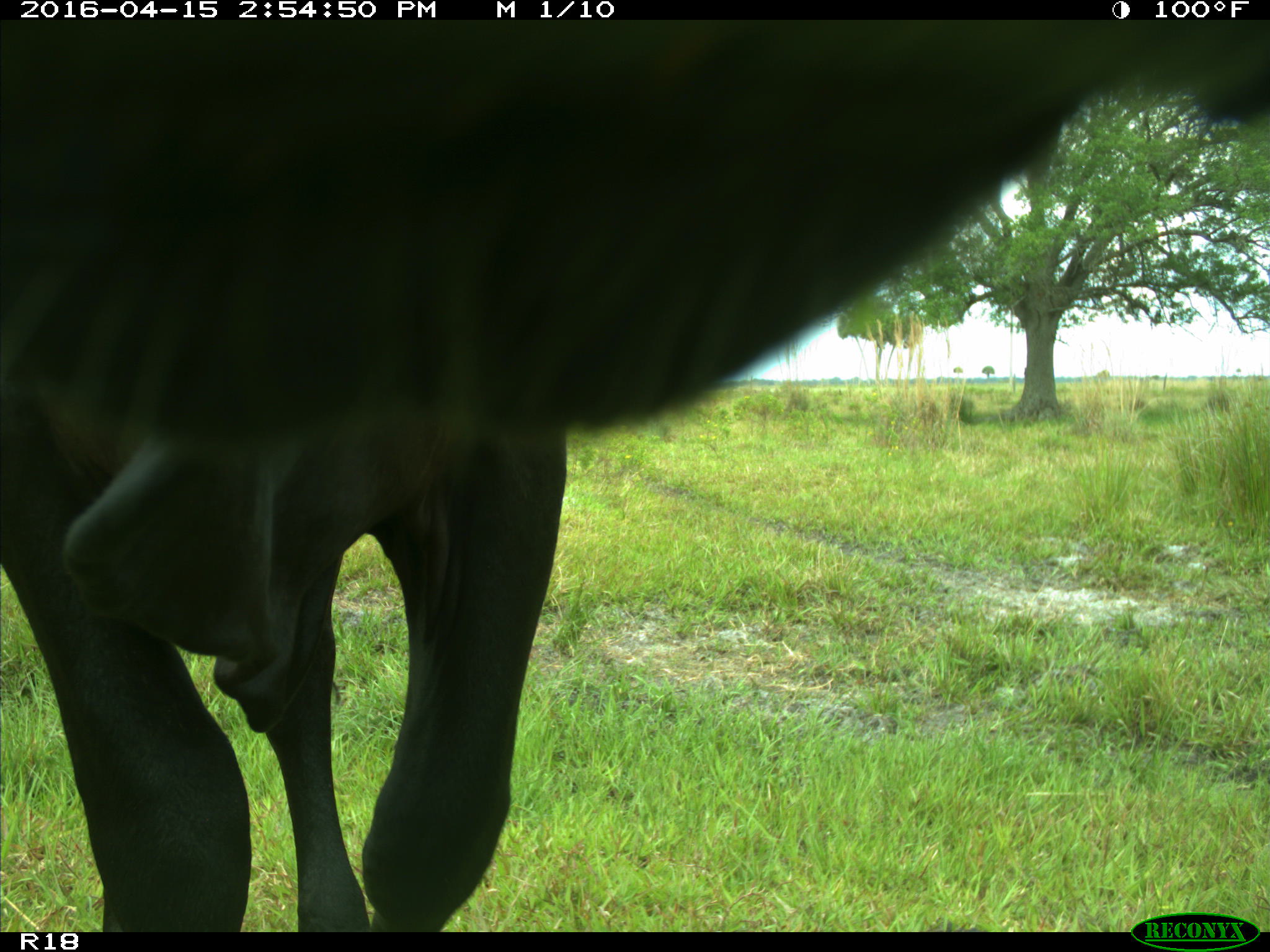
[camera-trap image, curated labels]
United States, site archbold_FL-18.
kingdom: Animalia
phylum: Chordata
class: Mammalia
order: Artiodactyla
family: Bovidae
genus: Bos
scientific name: Bos taurus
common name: domestic cow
Bos taurus (domestic cow).